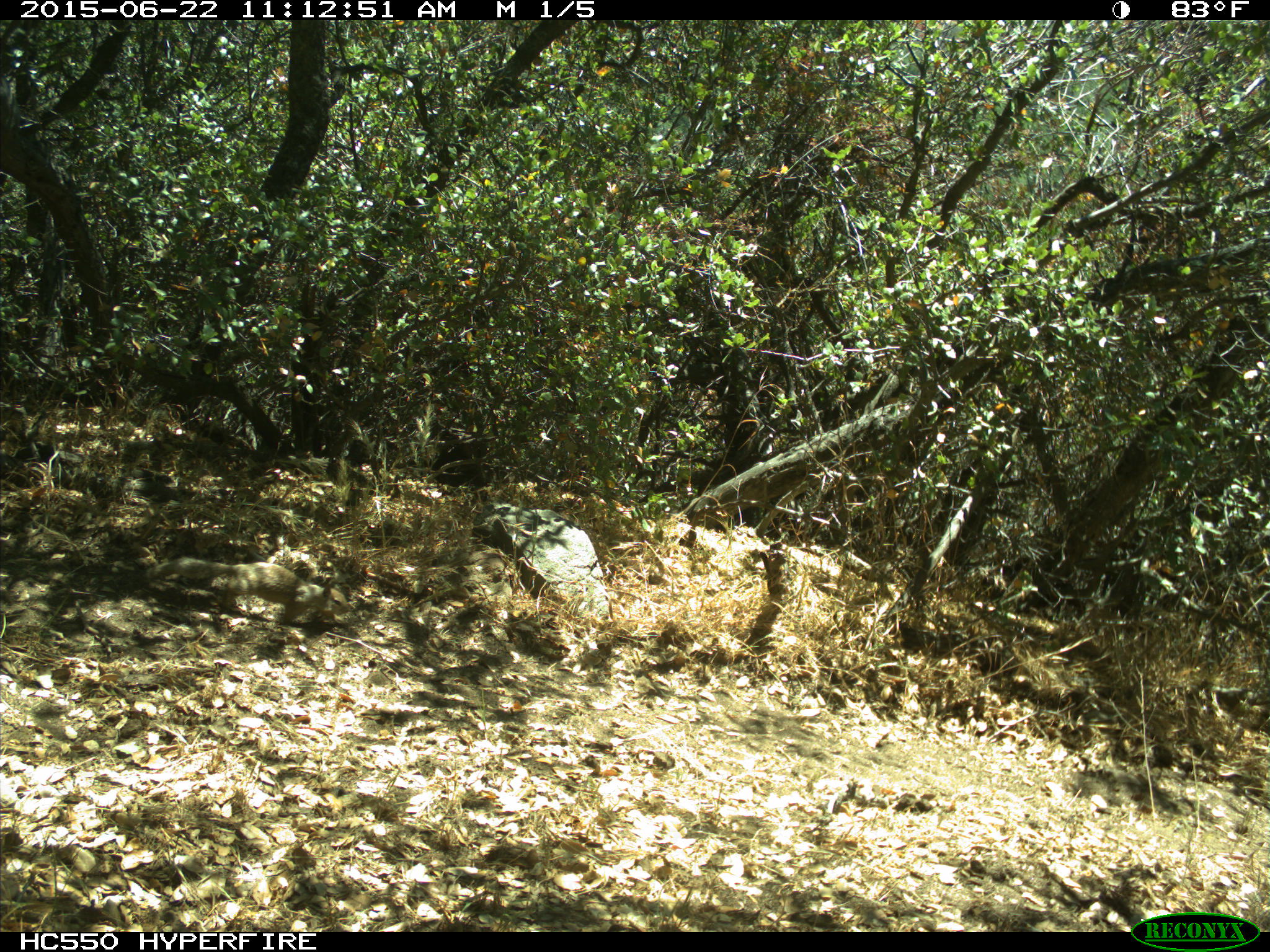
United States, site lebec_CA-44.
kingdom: Animalia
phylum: Chordata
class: Mammalia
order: Rodentia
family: Sciuridae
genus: Otospermophilus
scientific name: Otospermophilus beecheyi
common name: california ground squirrel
Otospermophilus beecheyi (california ground squirrel).